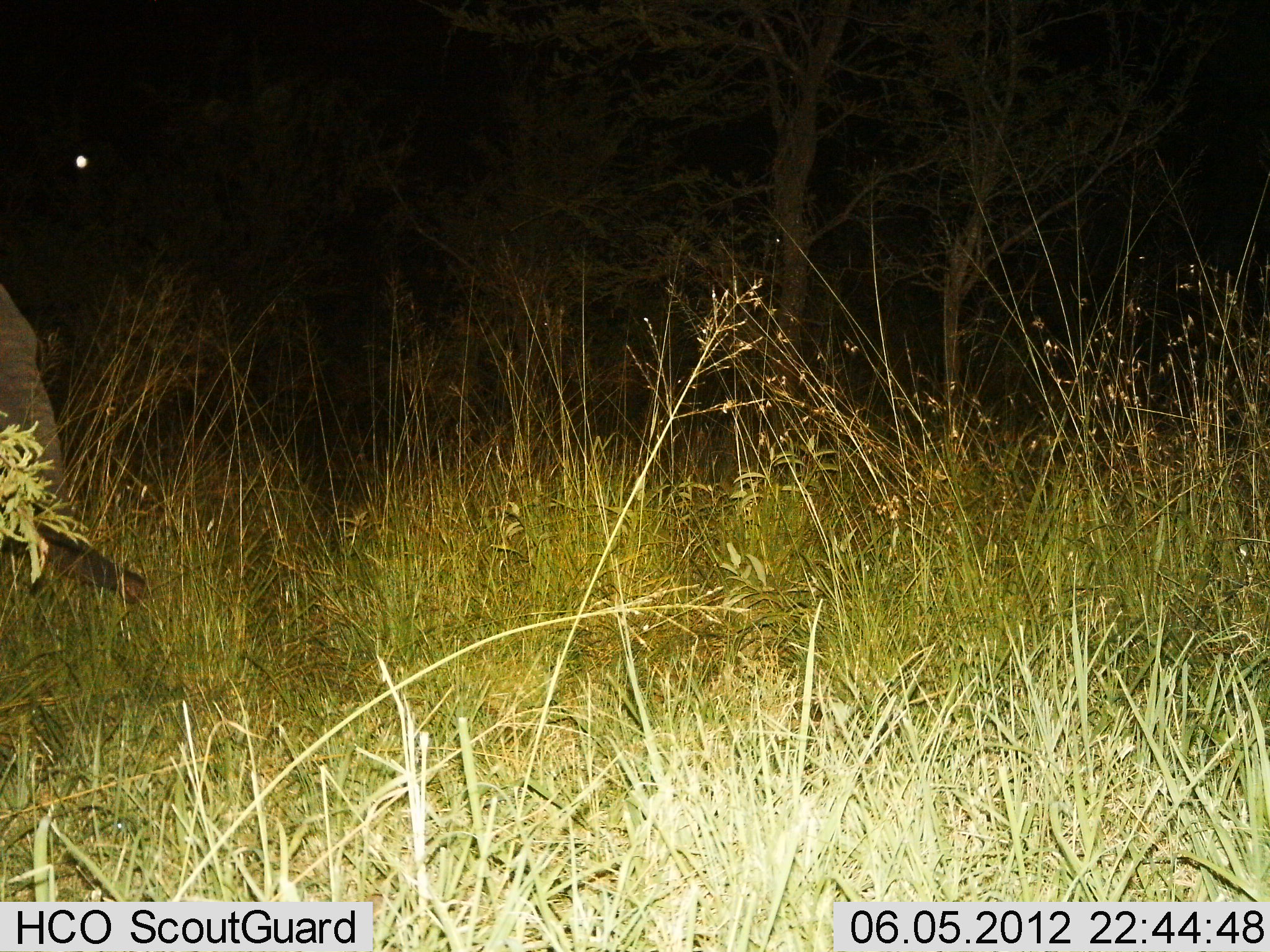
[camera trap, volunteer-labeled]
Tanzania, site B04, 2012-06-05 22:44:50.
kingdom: Animalia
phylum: Chordata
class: Mammalia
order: Proboscidea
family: Elephantidae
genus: Loxodonta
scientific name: Loxodonta africana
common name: african bush elephant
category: elephant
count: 1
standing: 50%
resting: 10%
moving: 20%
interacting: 0%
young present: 0%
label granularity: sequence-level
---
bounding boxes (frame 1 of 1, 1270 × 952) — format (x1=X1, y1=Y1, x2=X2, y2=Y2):
animal: (x1=0, y1=282, x2=149, y2=608)